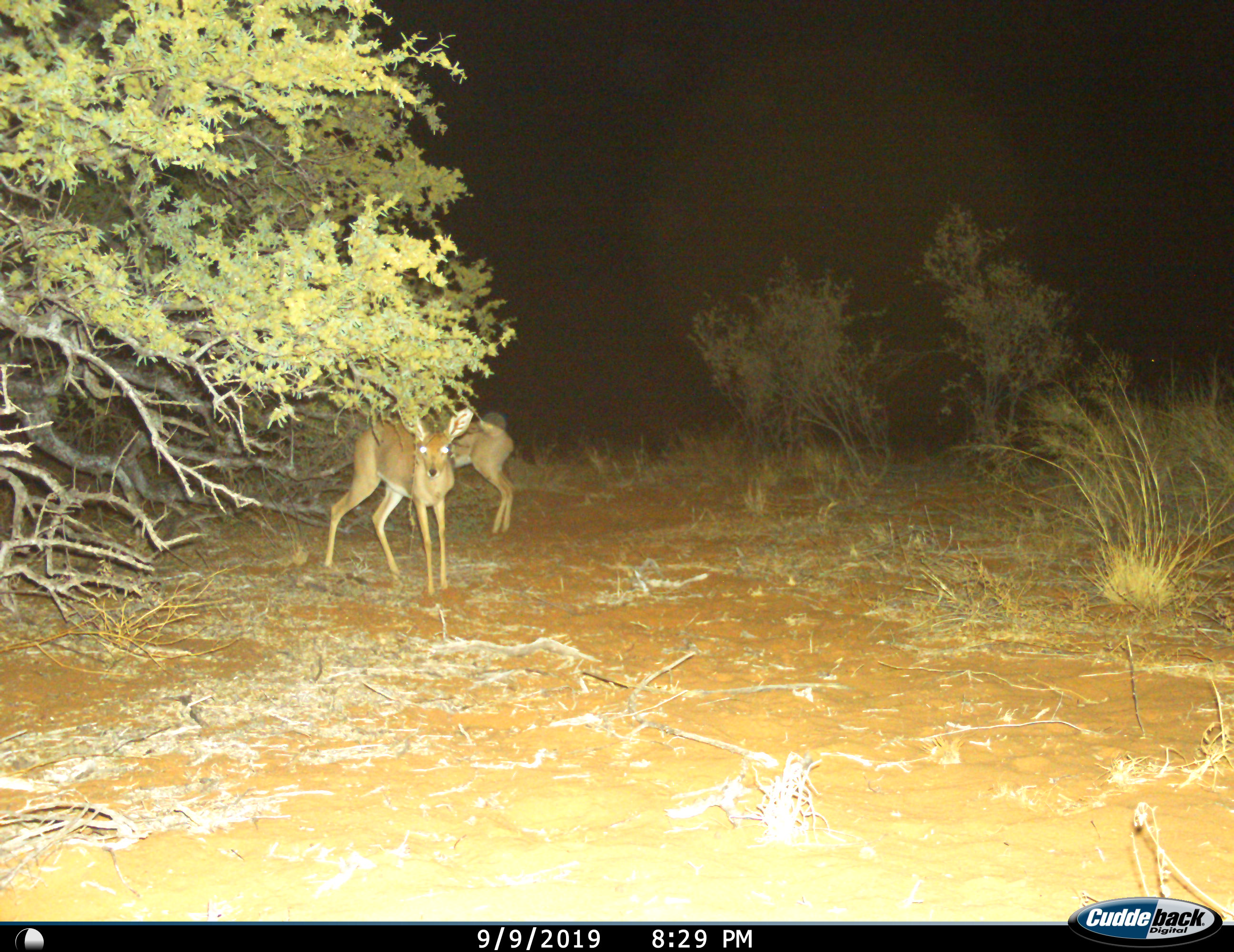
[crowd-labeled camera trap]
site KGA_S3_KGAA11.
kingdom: Animalia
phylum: Chordata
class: Mammalia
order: Artiodactyla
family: Bovidae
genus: Raphicerus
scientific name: Raphicerus campestris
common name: steenbok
Steenbok (Raphicerus campestris), count 2. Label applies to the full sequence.